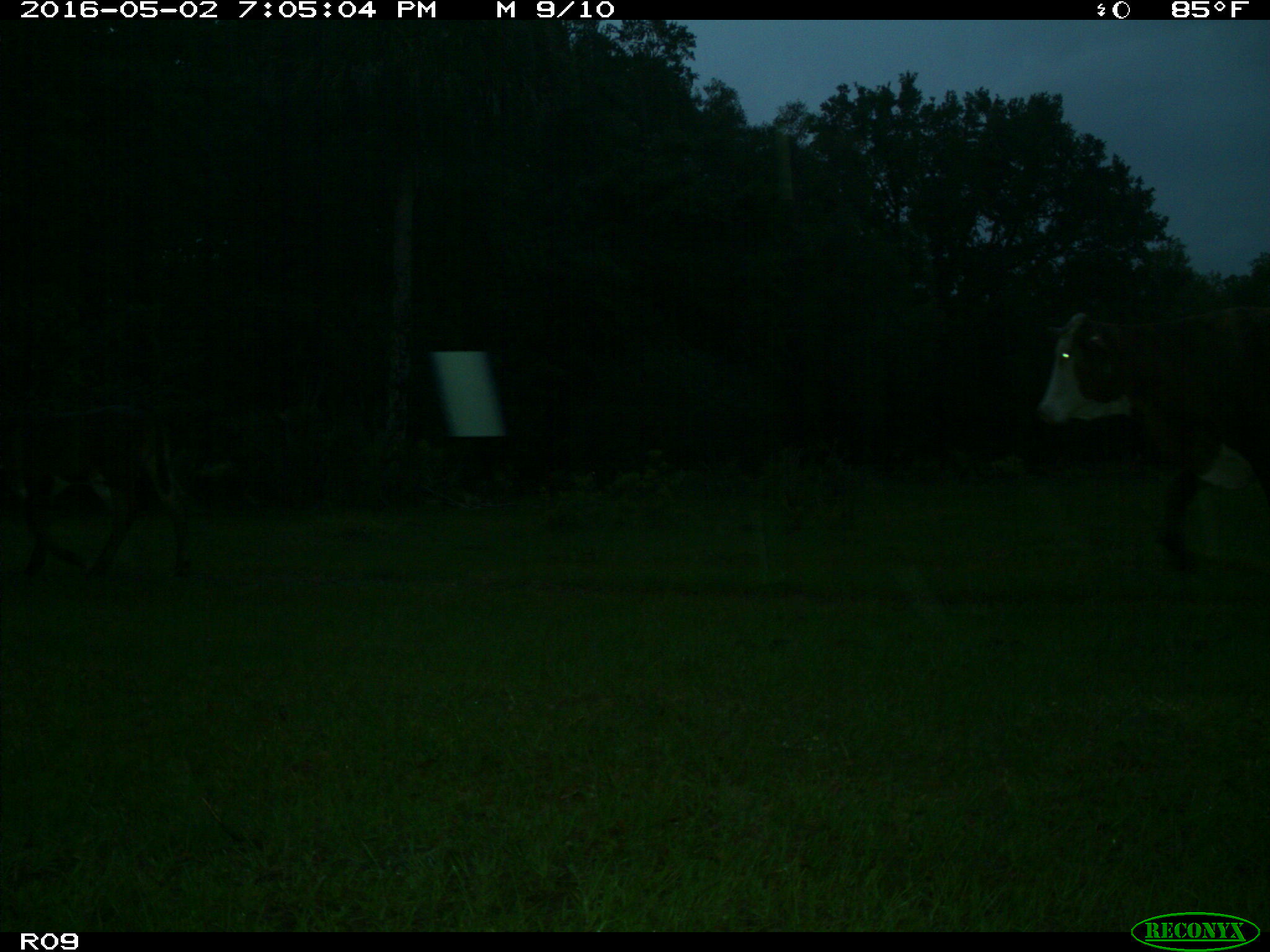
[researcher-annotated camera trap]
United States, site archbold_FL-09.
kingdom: Animalia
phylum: Chordata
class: Mammalia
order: Artiodactyla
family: Bovidae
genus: Bos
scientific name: Bos taurus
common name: domestic cow